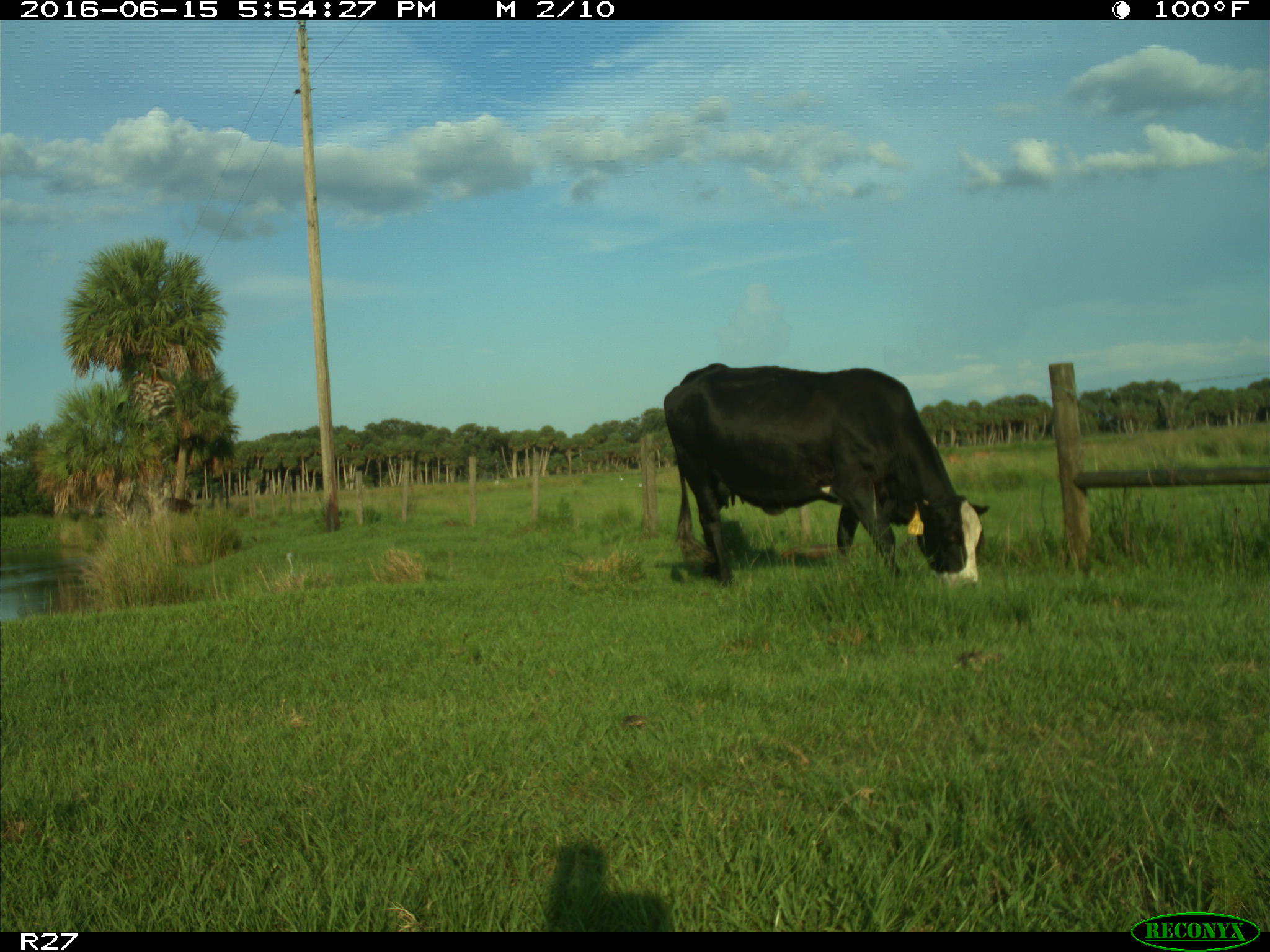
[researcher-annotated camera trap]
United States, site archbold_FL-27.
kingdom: Animalia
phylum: Chordata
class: Mammalia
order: Artiodactyla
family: Bovidae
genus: Bos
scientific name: Bos taurus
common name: domestic cow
Bos taurus (domestic cow).